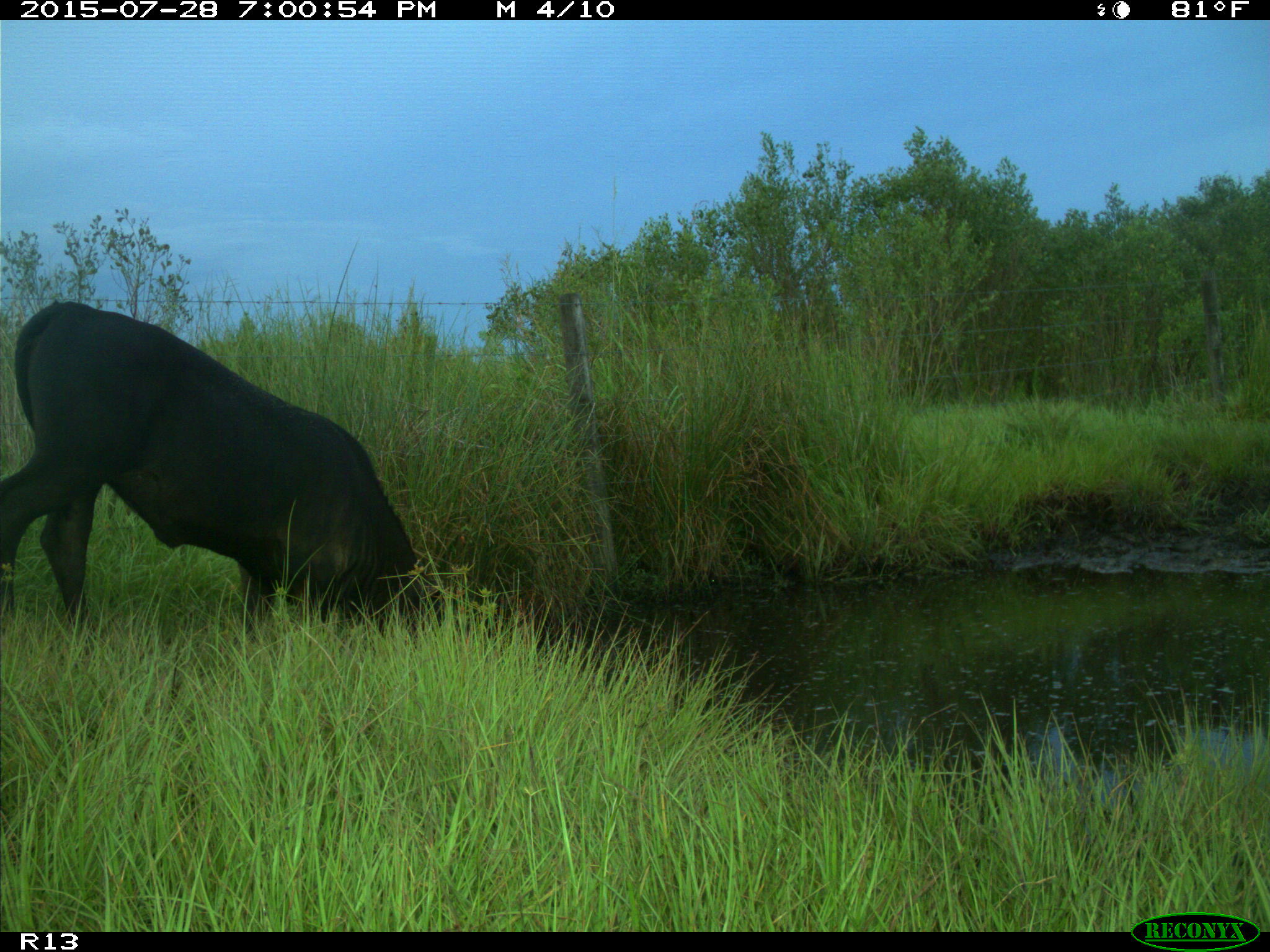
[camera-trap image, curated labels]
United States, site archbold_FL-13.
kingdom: Animalia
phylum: Chordata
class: Mammalia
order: Artiodactyla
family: Bovidae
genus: Bos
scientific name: Bos taurus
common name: domestic cow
Bos taurus (domestic cow).